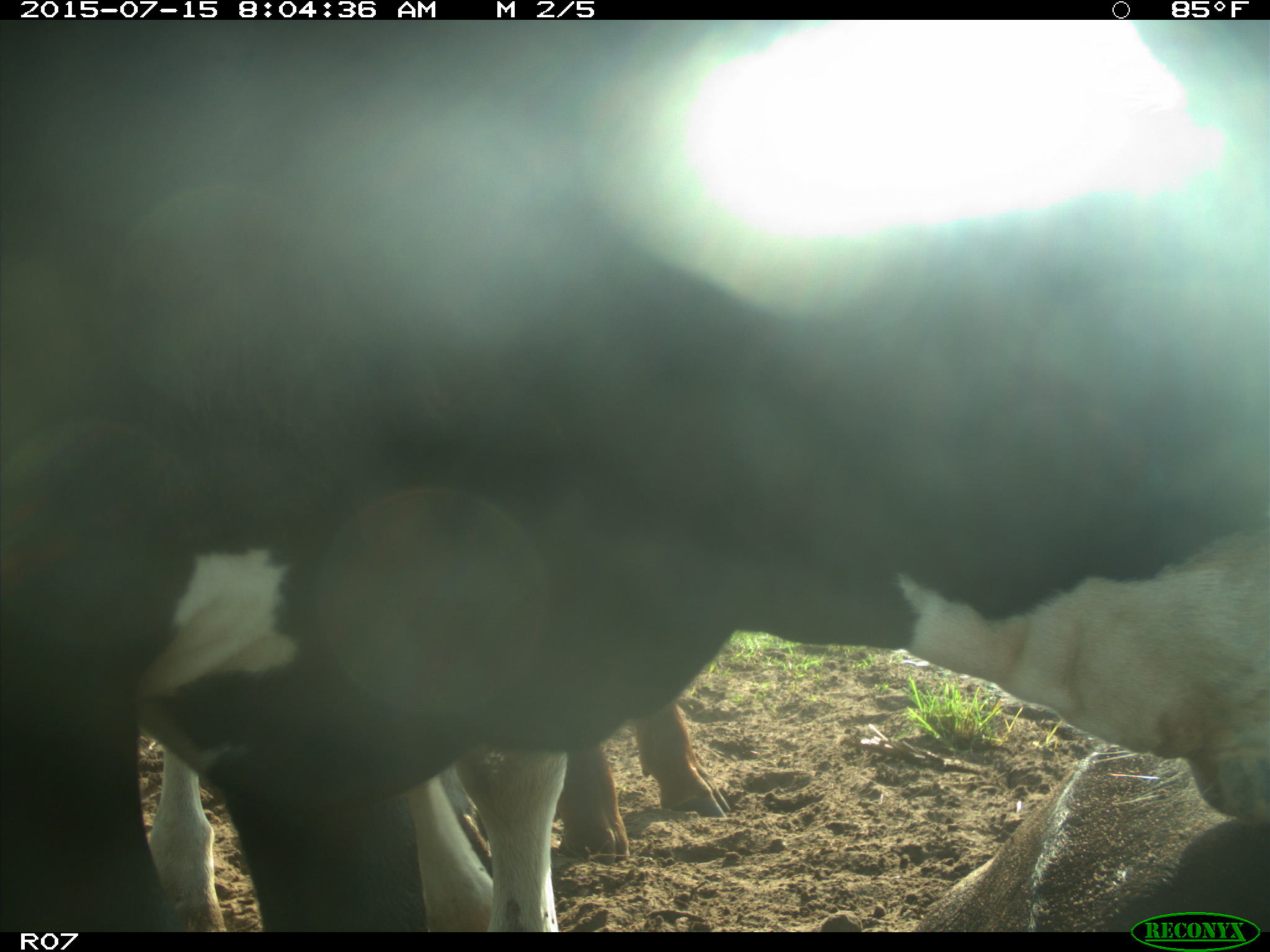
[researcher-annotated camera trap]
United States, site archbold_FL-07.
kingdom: Animalia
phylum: Chordata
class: Mammalia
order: Artiodactyla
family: Bovidae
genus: Bos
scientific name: Bos taurus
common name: domestic cow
Bos taurus (domestic cow).